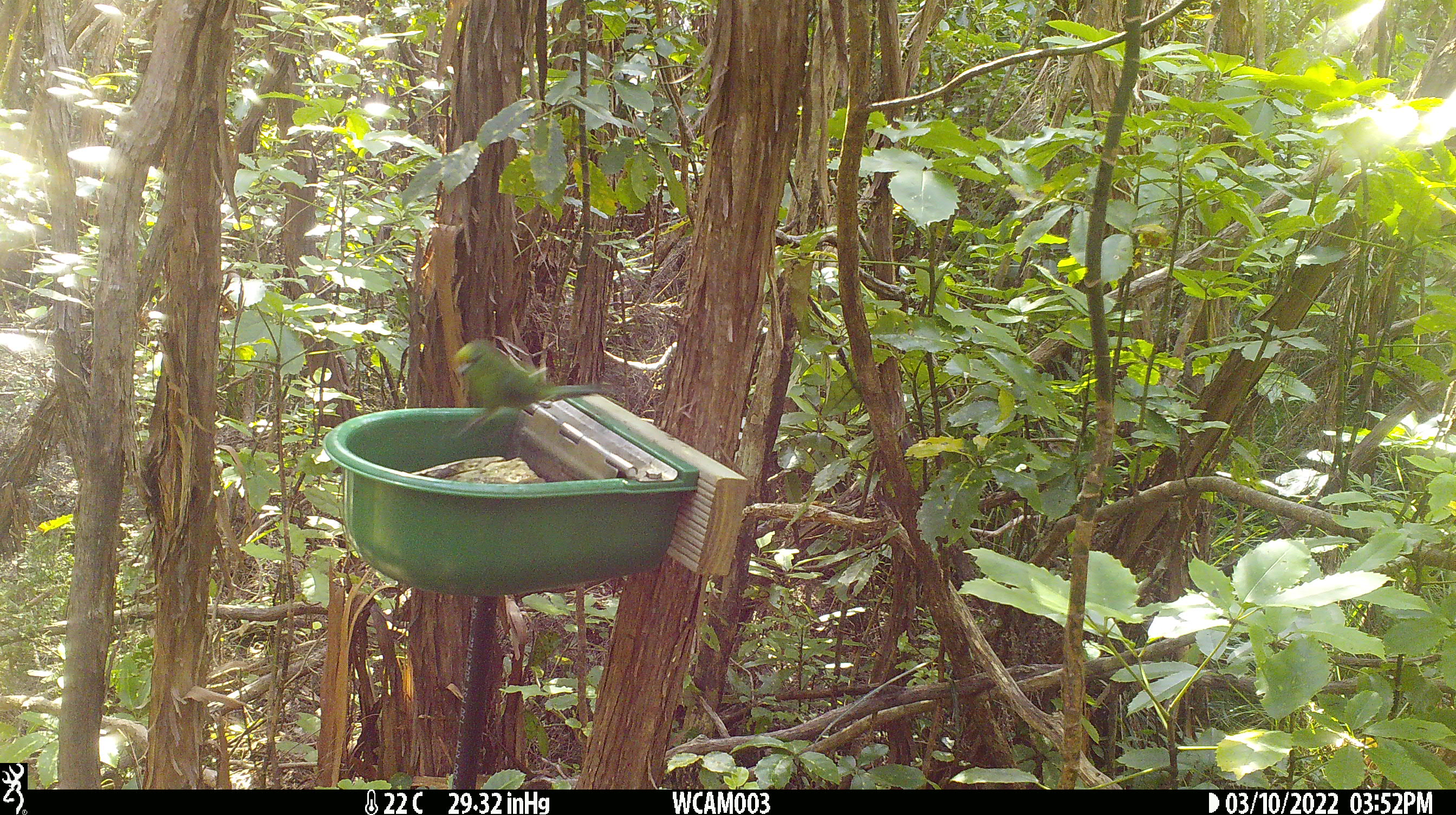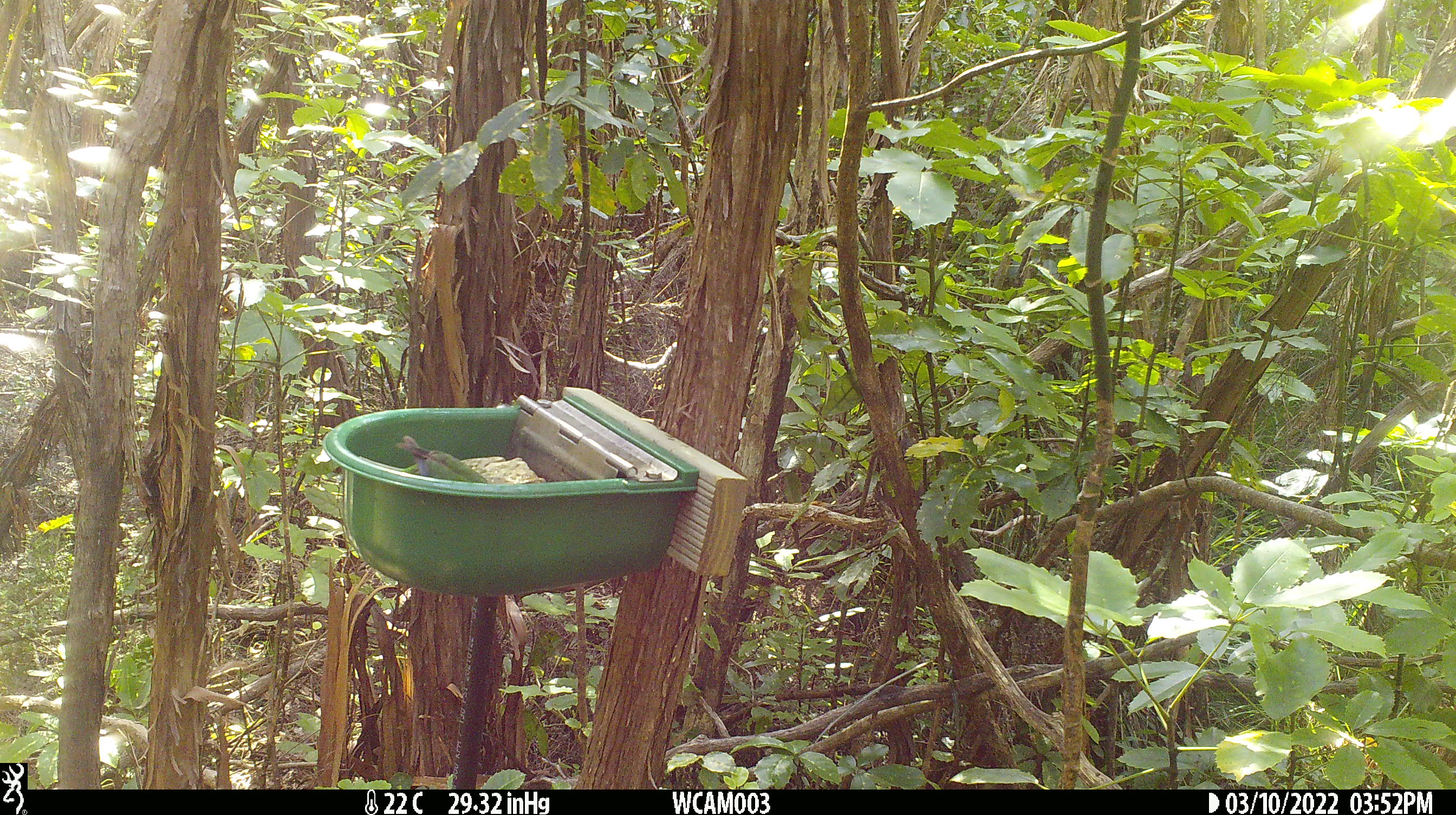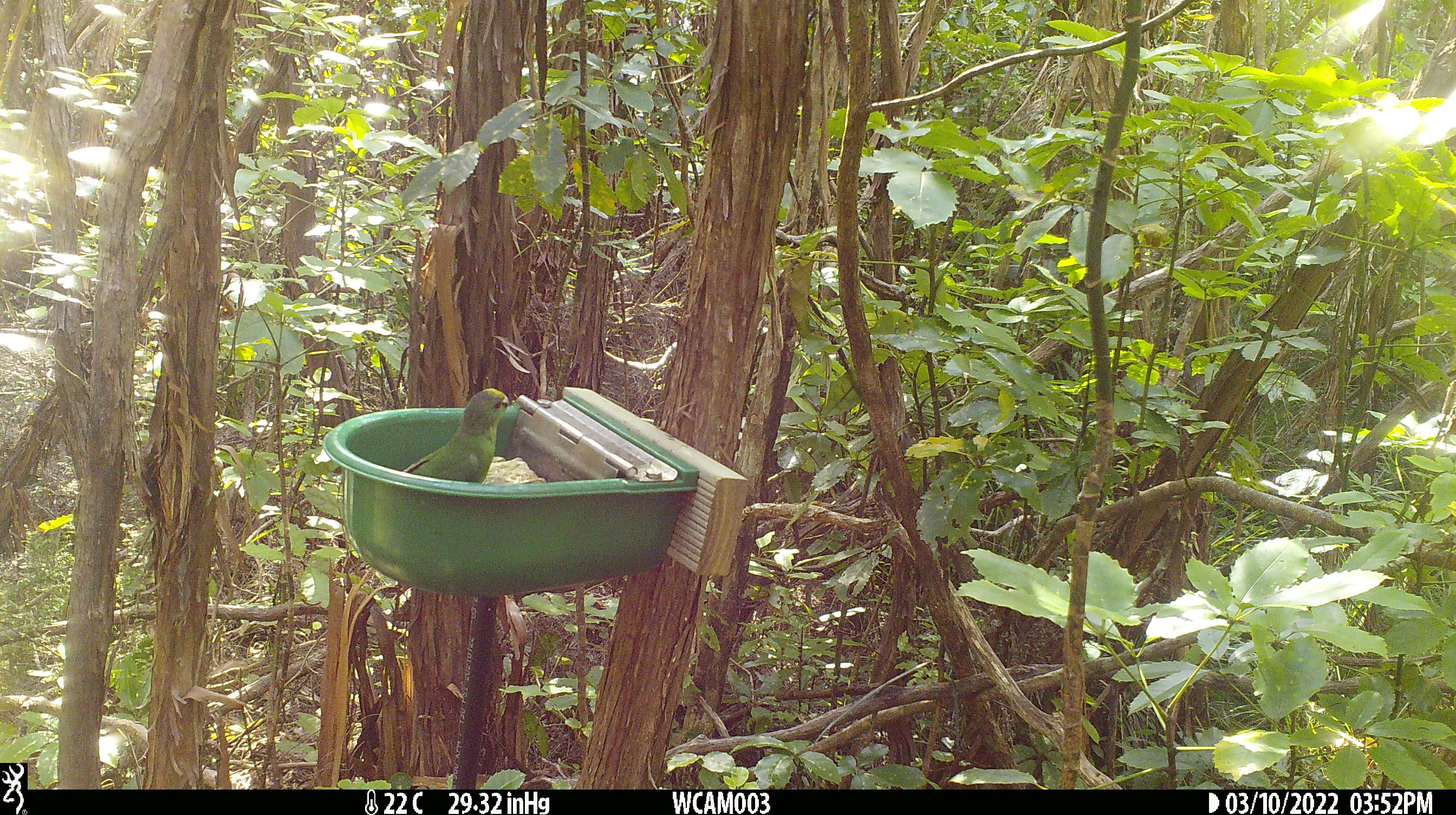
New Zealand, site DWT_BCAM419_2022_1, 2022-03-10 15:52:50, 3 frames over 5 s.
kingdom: Animalia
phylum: Chordata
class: Aves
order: Psittaciformes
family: Psittaculidae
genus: Cyanoramphus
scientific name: Cyanoramphus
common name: parakeet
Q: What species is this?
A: Parakeet (Cyanoramphus).